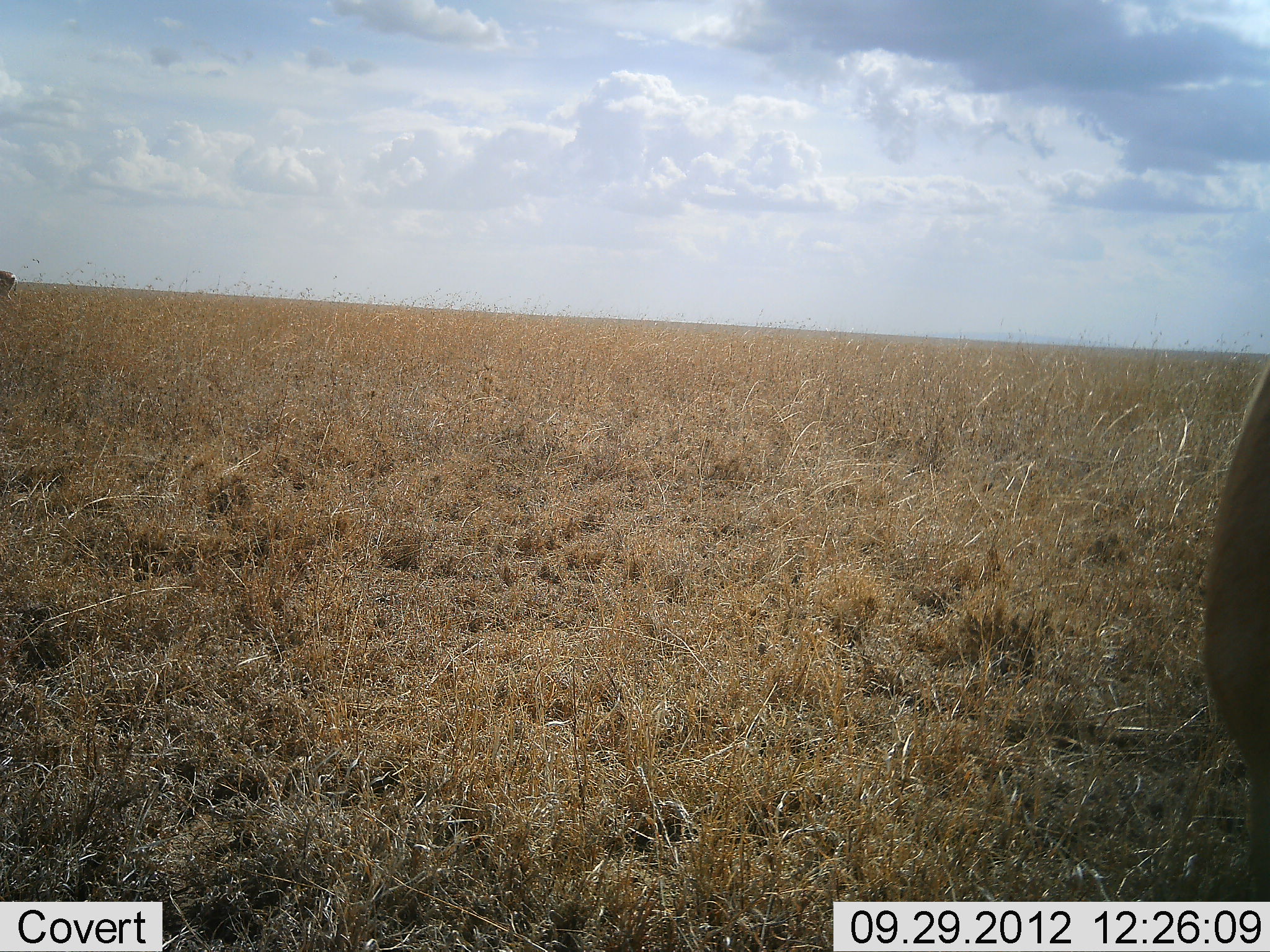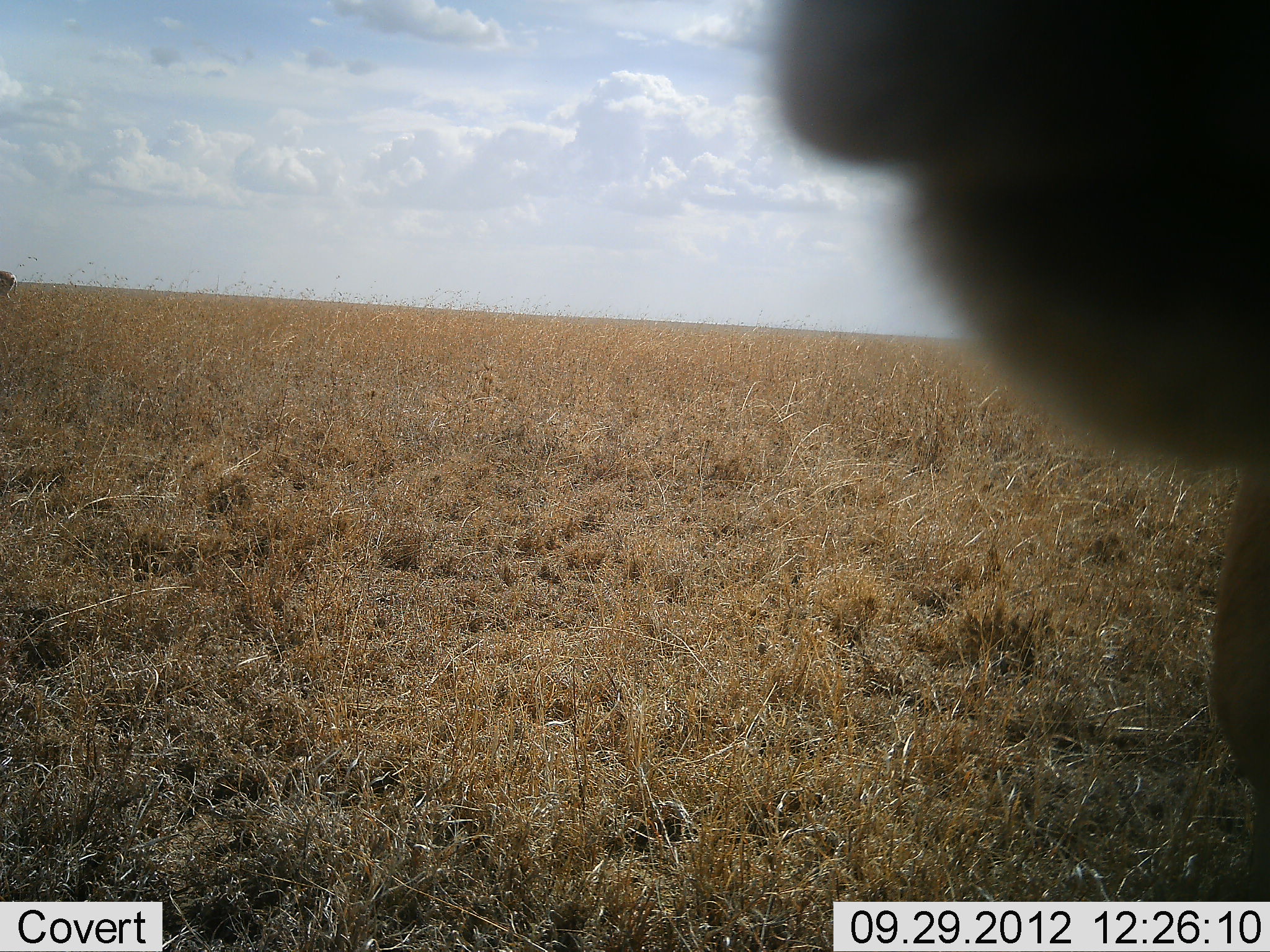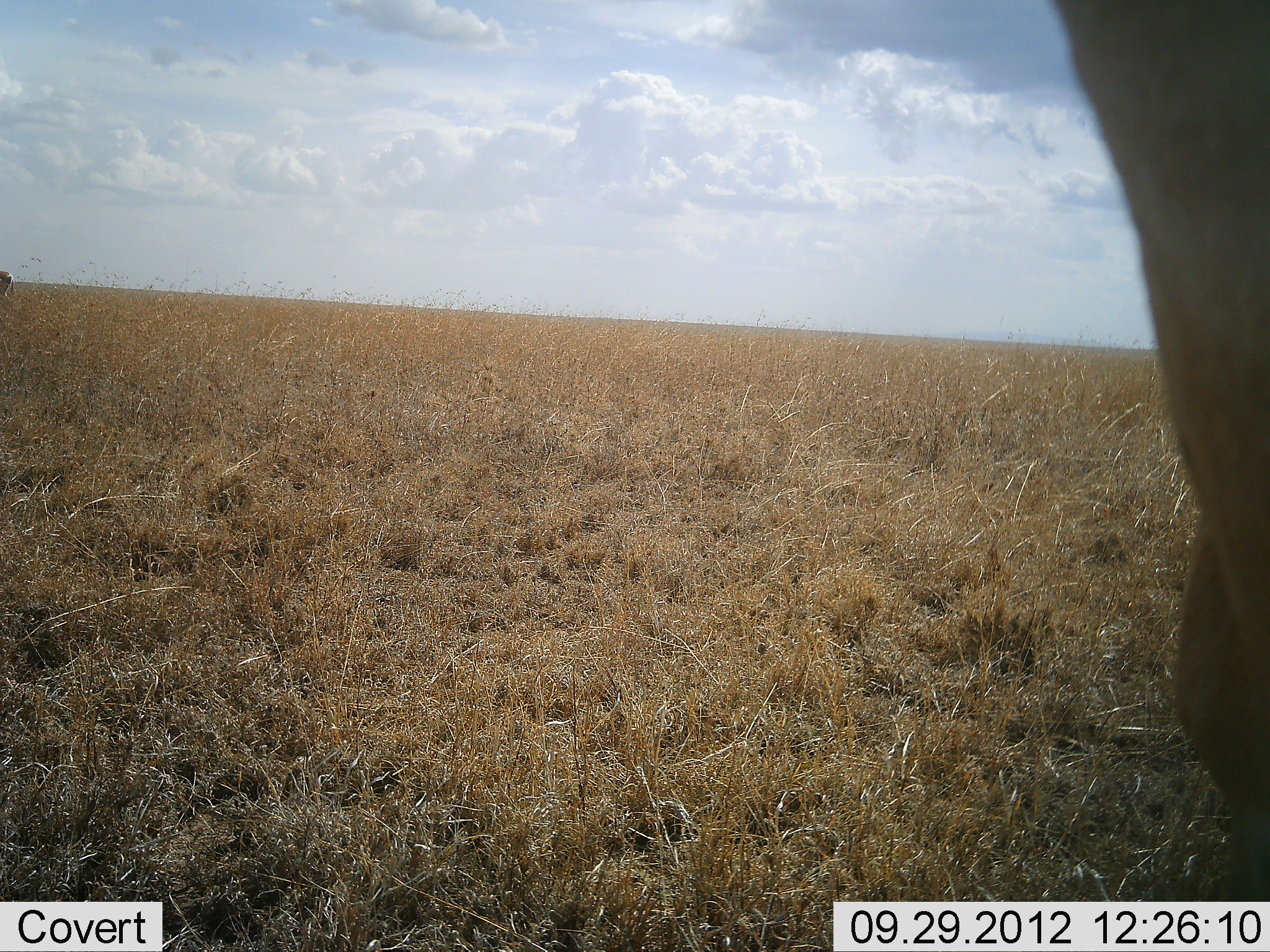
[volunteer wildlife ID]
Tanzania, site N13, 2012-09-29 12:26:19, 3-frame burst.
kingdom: Animalia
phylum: Chordata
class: Mammalia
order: Artiodactyla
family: Bovidae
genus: Eudorcas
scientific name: Eudorcas thomsonii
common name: thomson's gazelle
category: gazellethomsons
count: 2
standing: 75%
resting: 25%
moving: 25%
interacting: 0%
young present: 0%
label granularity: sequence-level